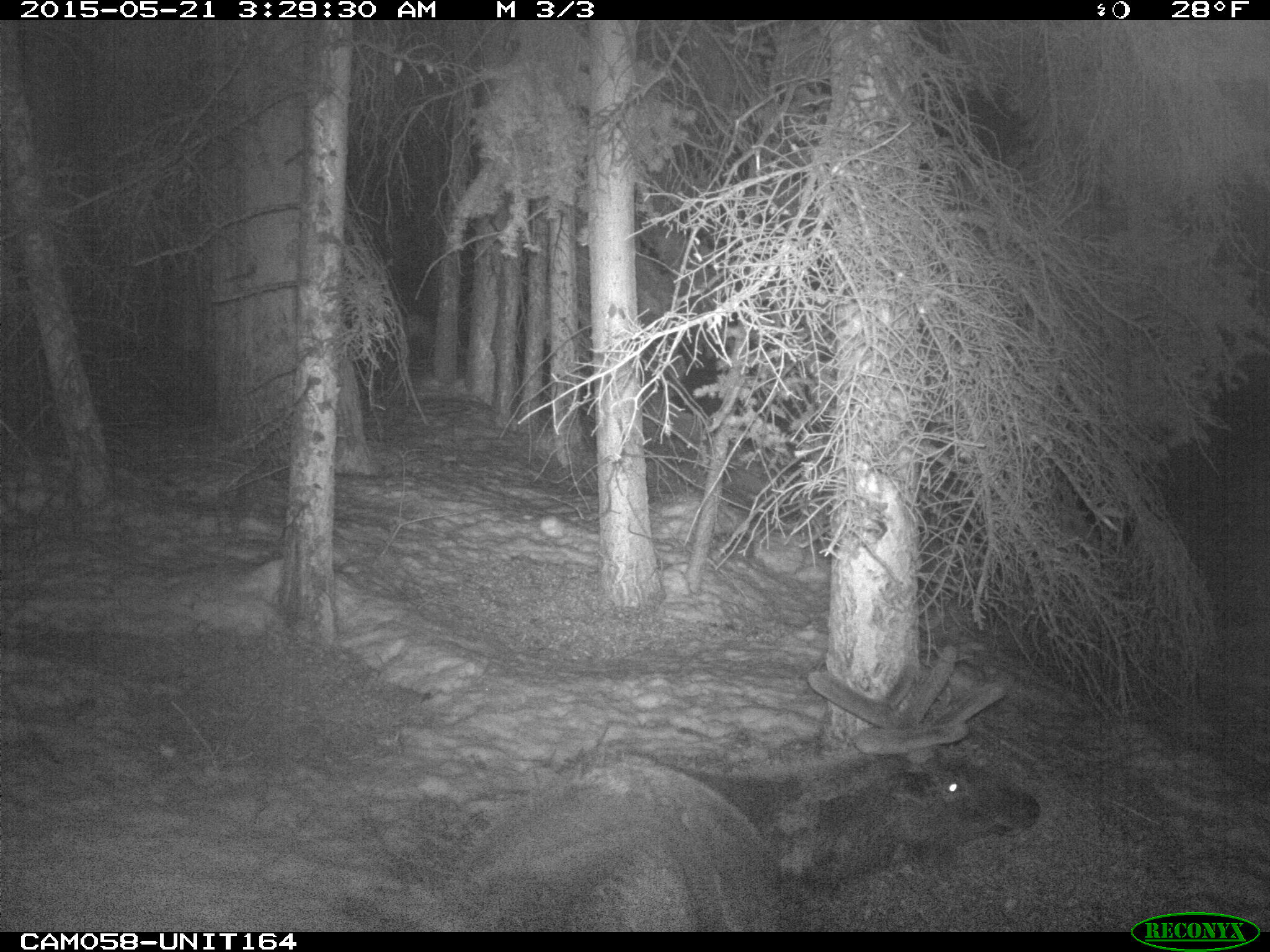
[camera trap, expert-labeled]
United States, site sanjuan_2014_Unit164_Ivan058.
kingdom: Animalia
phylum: Chordata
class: Mammalia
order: Artiodactyla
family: Cervidae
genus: Cervus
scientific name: Cervus elaphus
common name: red deer